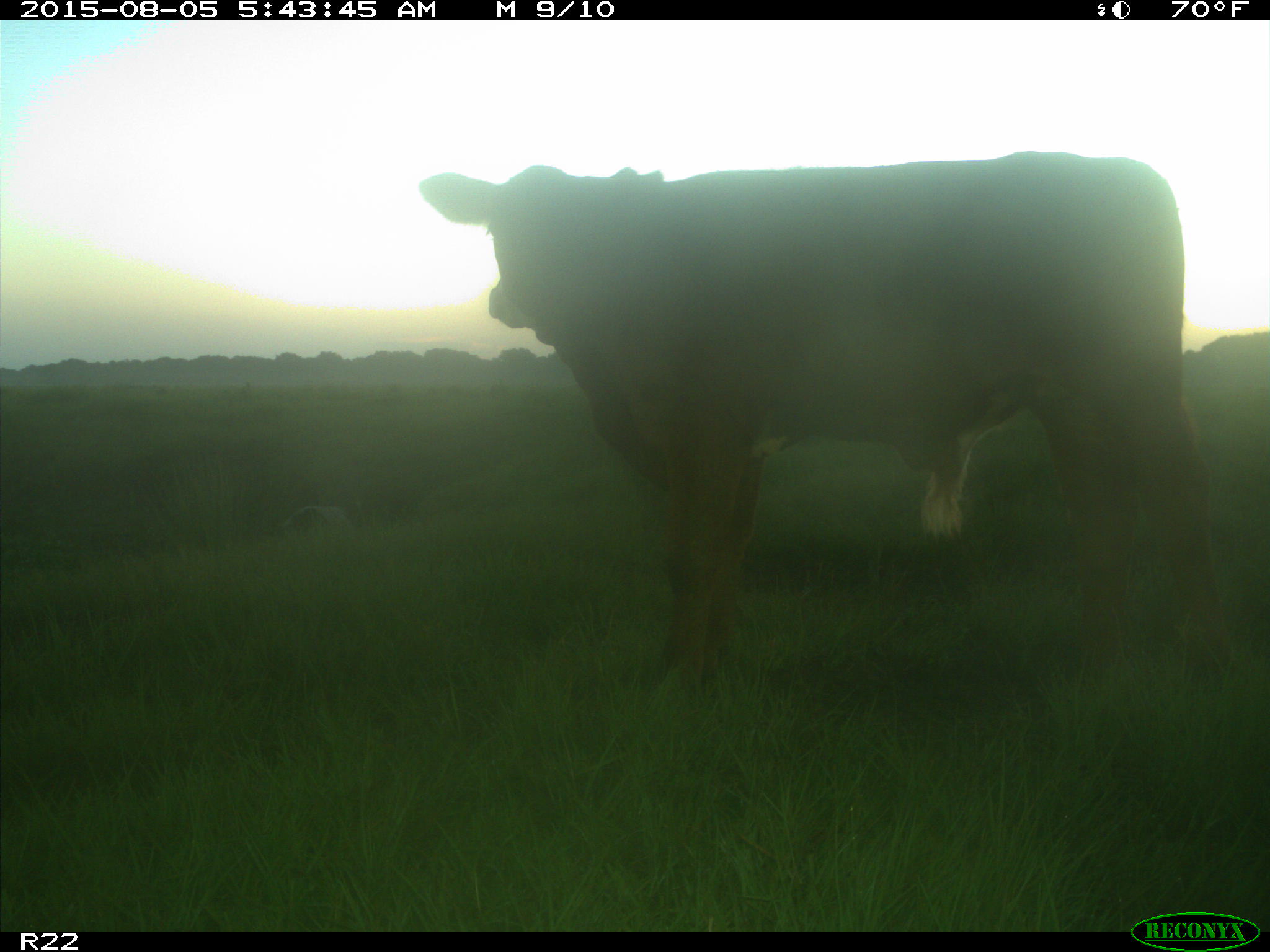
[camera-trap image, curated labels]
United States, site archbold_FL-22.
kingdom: Animalia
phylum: Chordata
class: Mammalia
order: Artiodactyla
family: Bovidae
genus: Bos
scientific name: Bos taurus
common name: domestic cow